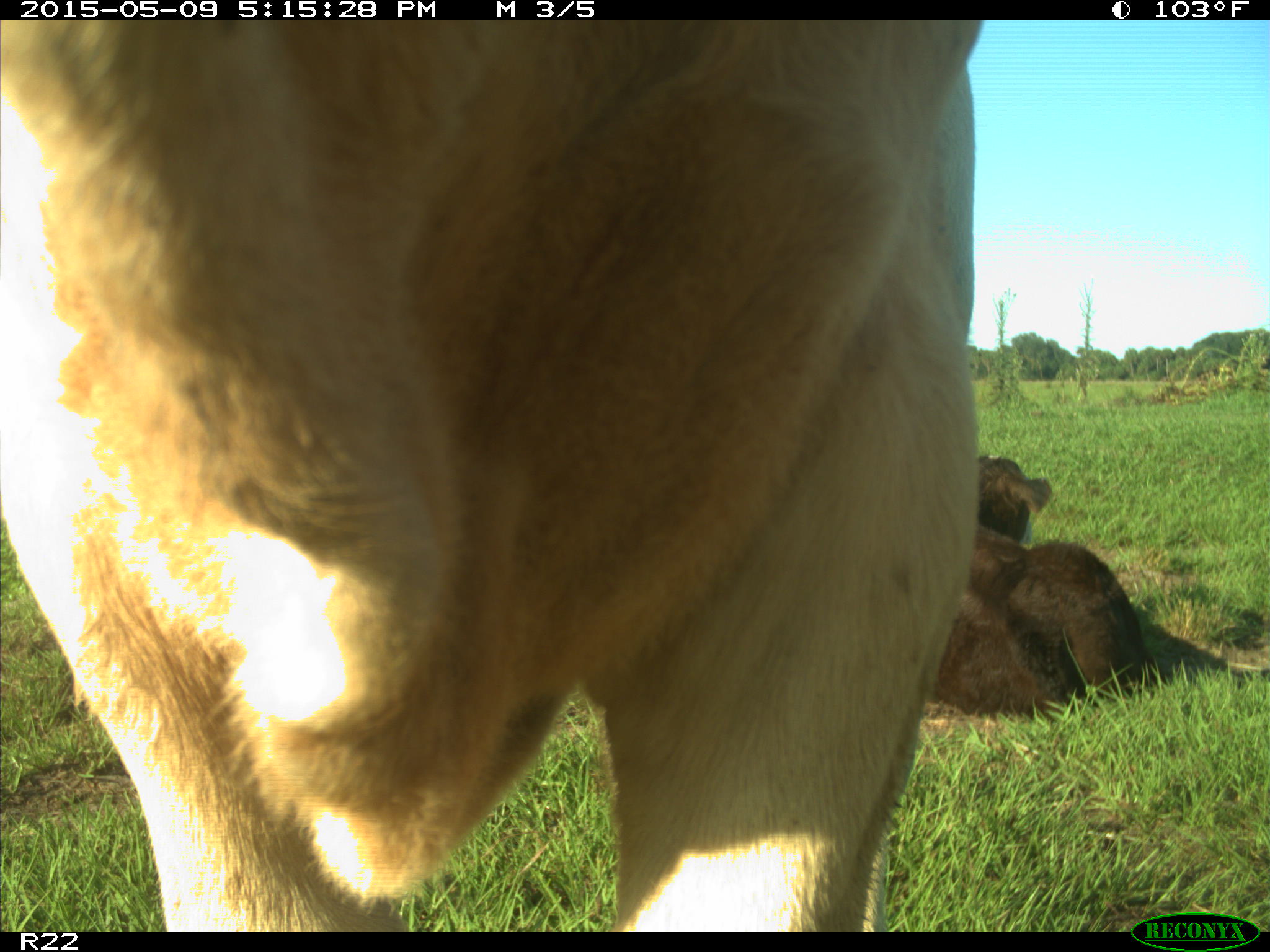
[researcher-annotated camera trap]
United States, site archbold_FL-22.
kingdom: Animalia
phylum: Chordata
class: Mammalia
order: Artiodactyla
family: Bovidae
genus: Bos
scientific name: Bos taurus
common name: domestic cow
Bos taurus (domestic cow).